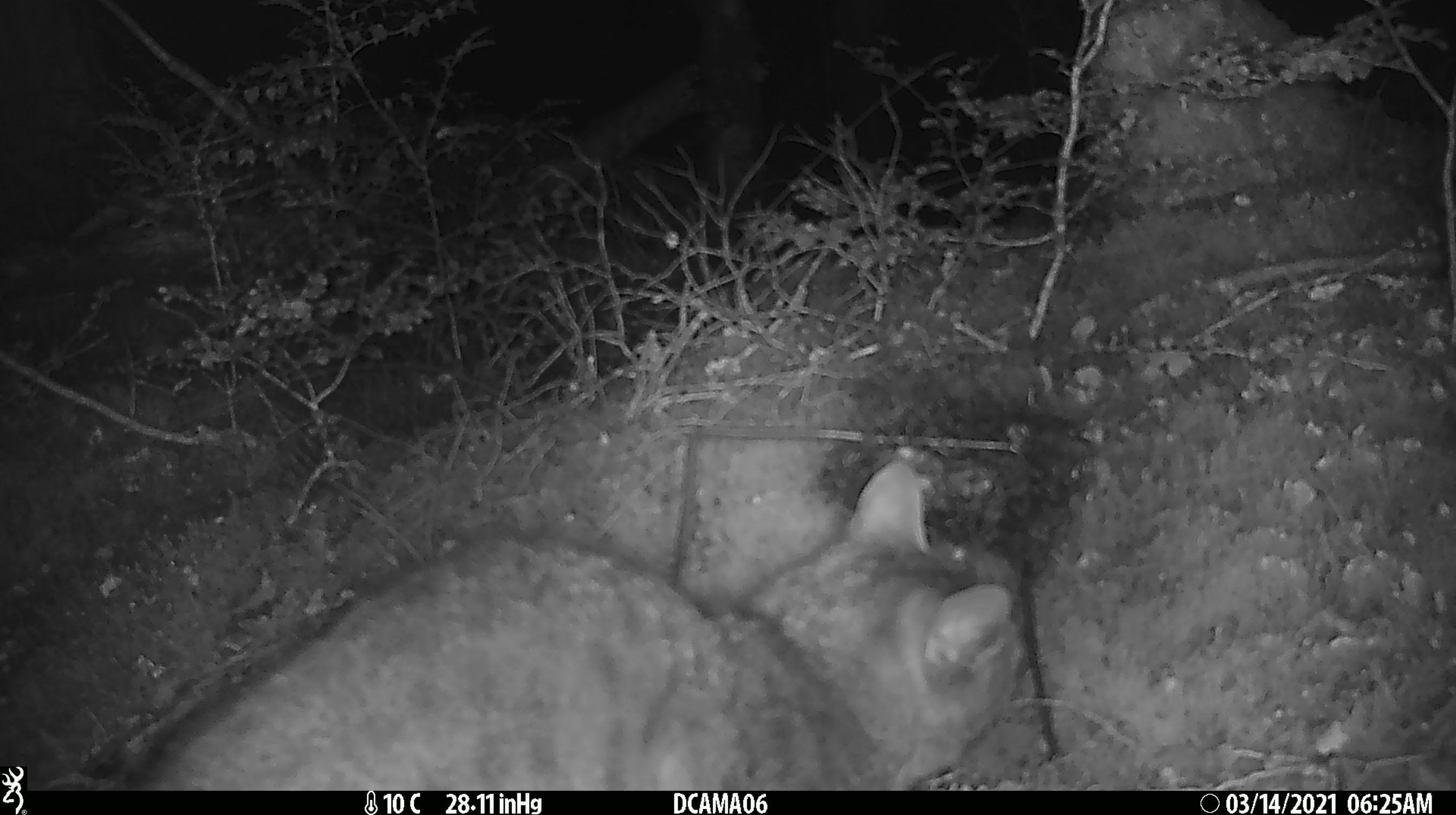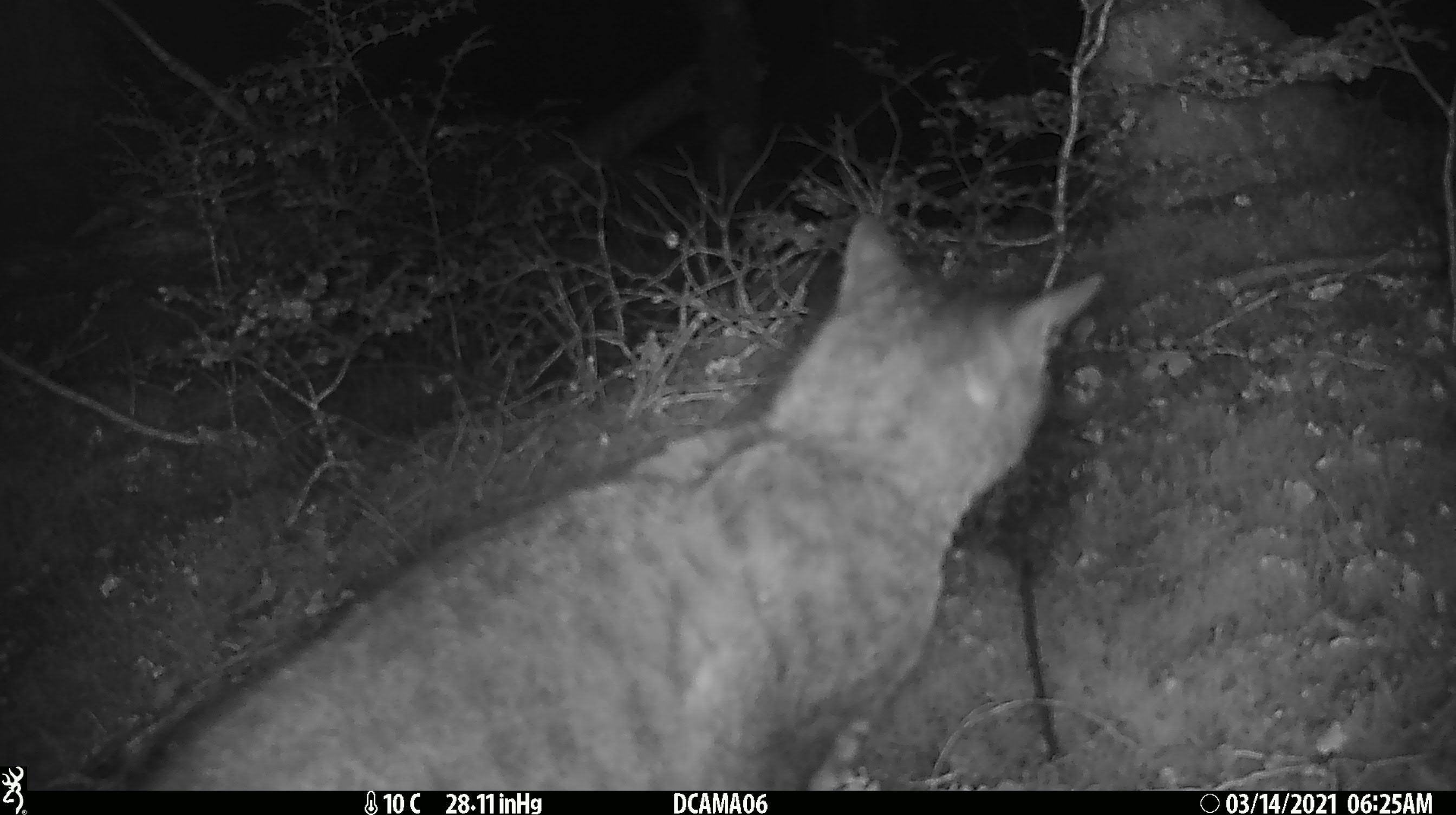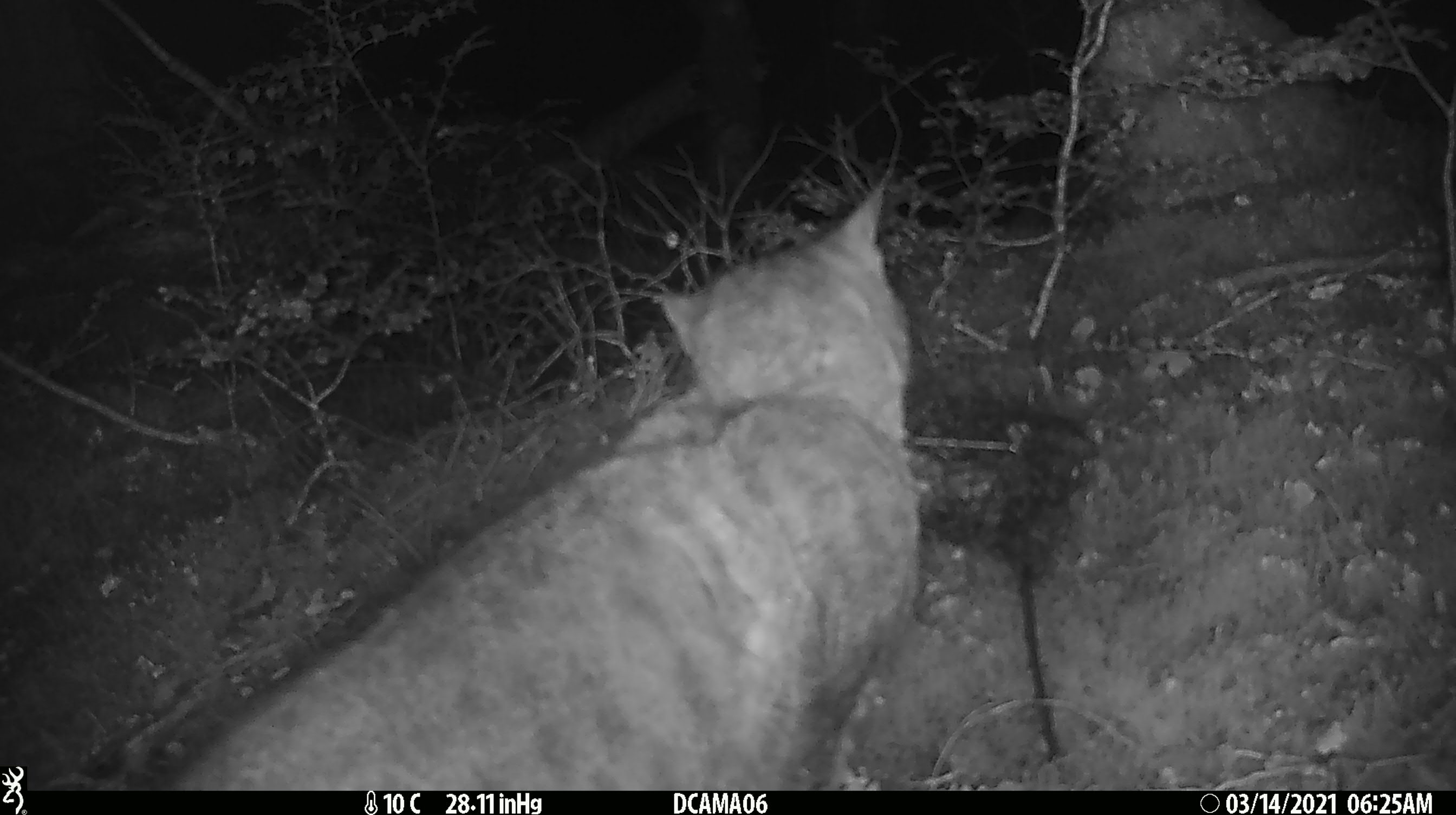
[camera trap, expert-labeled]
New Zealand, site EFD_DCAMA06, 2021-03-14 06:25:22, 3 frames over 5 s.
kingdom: Animalia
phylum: Chordata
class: Mammalia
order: Carnivora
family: Felidae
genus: Felis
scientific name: Felis catus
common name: domestic cat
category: cat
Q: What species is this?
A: Cat (domestic cat) (Felis catus).